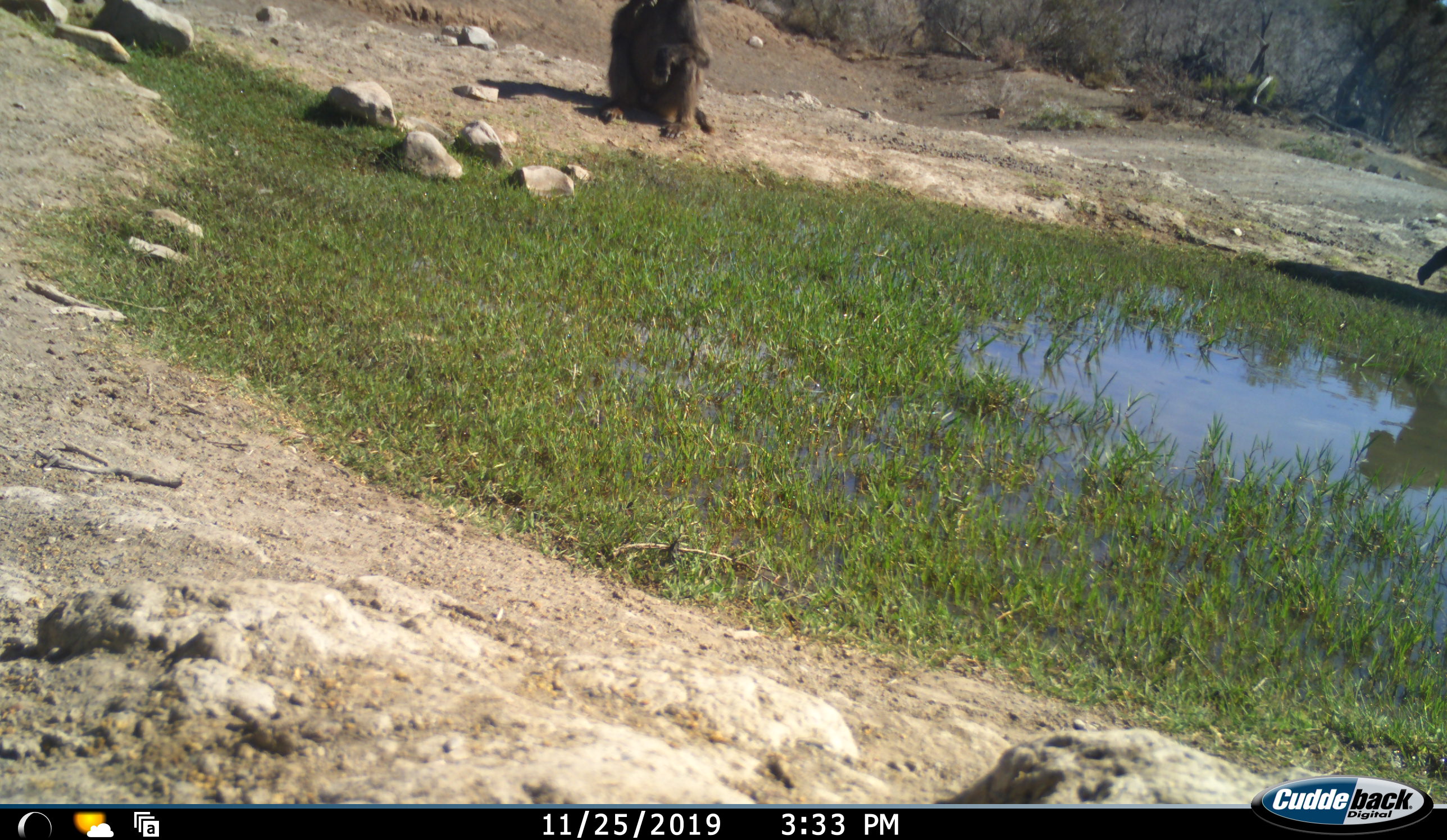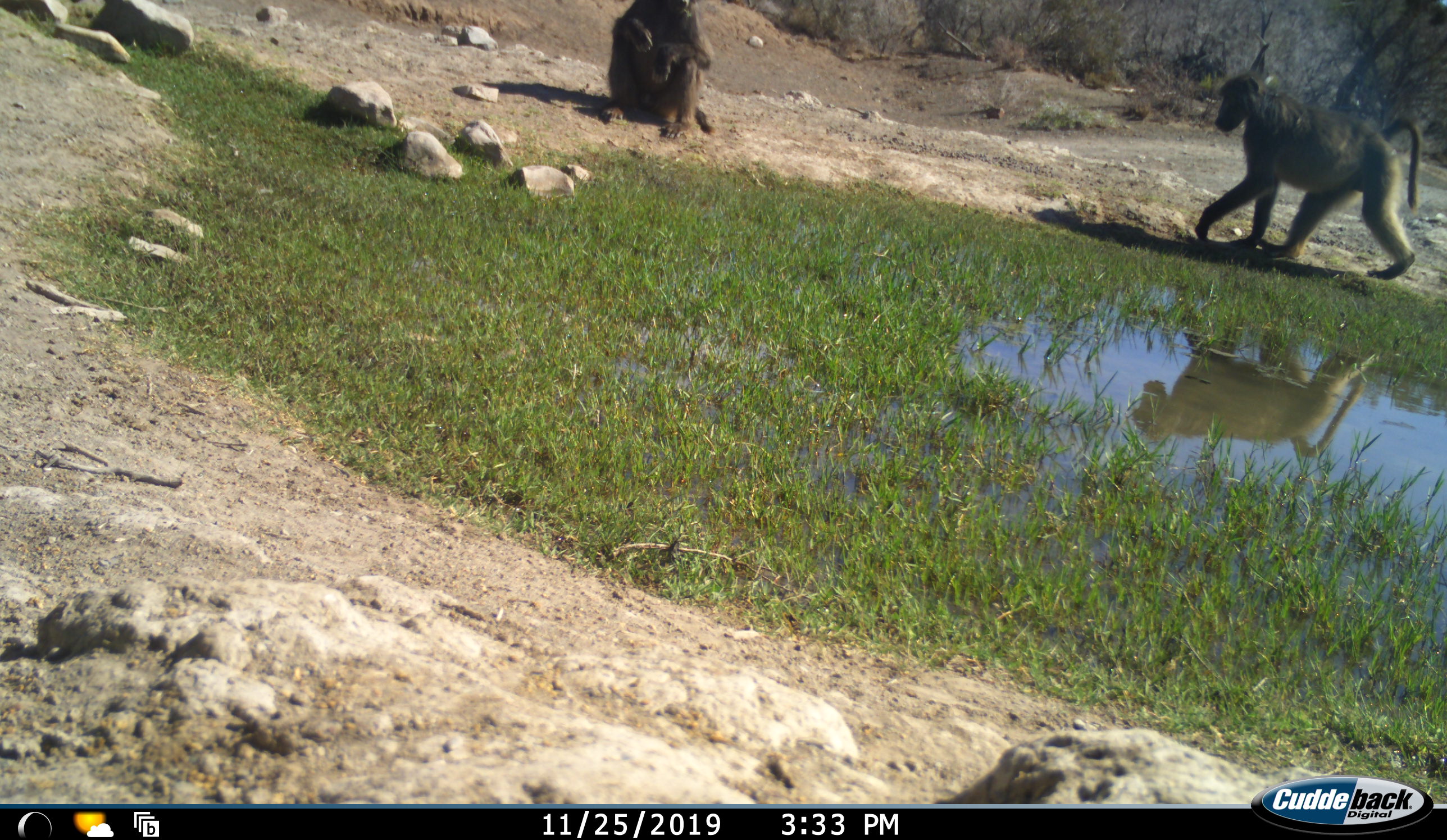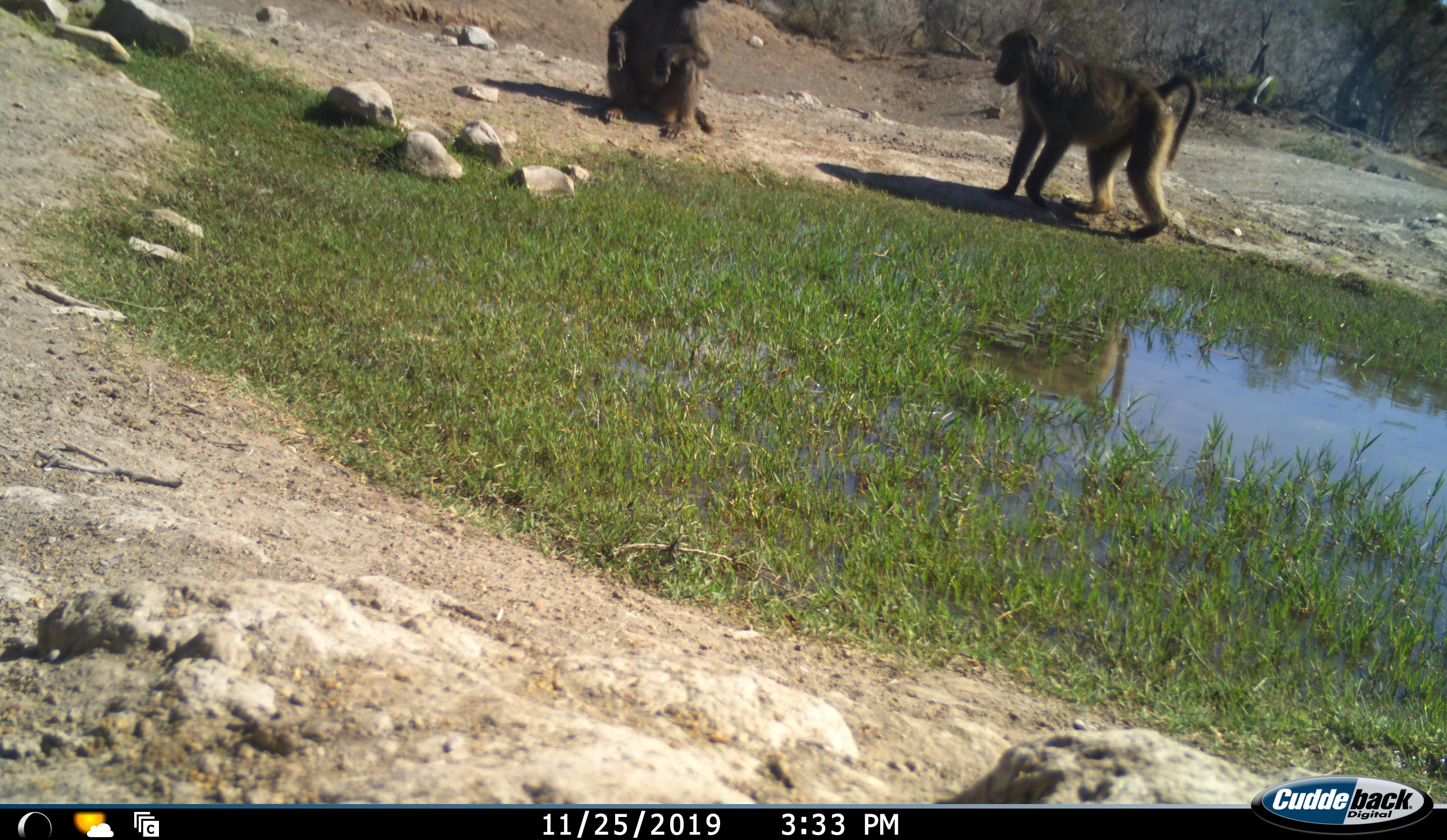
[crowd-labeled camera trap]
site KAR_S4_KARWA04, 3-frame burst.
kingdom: Animalia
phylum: Chordata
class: Mammalia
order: Primates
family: Cercopithecidae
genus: Papio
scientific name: Papio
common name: baboon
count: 2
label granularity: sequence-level